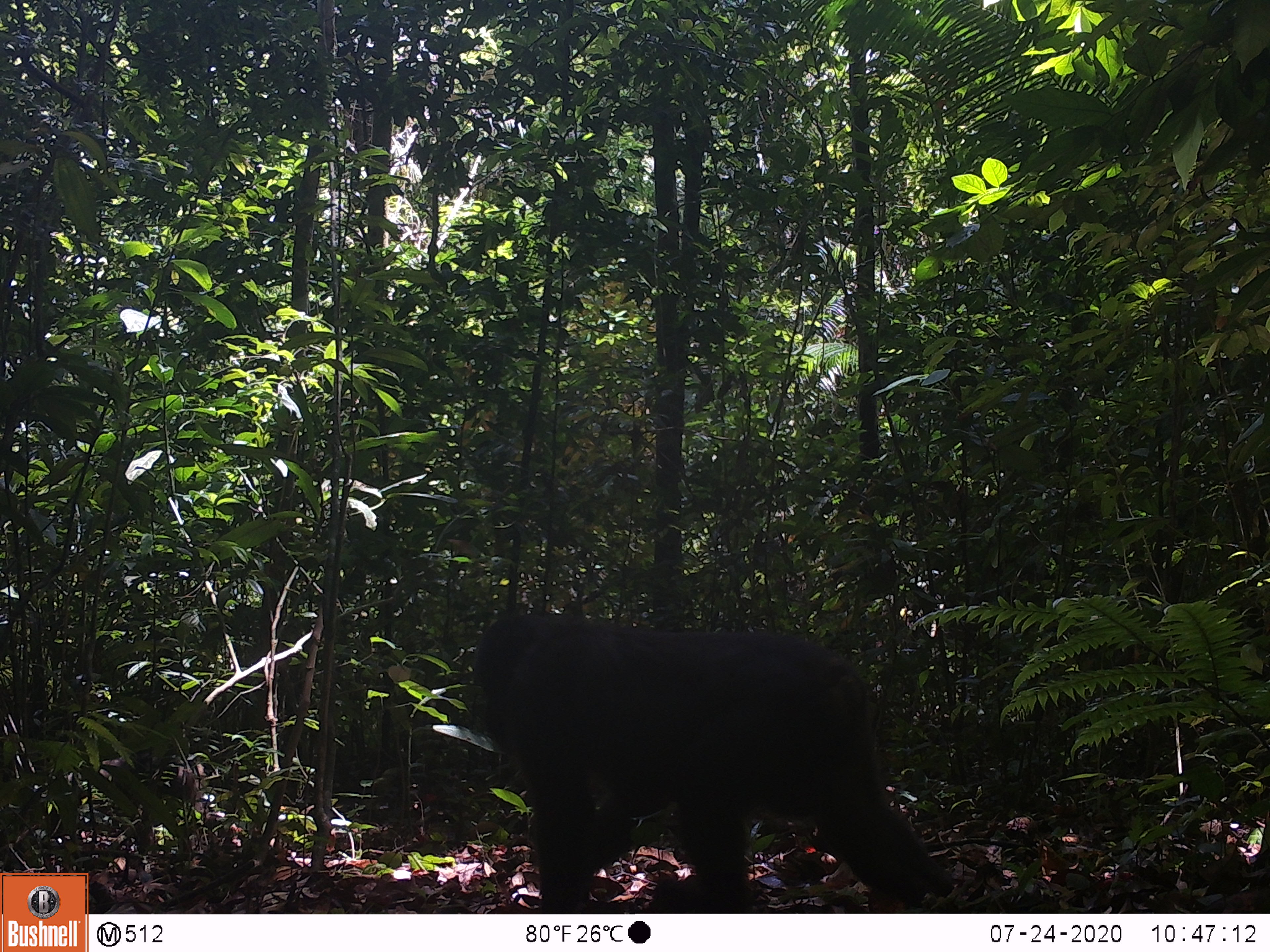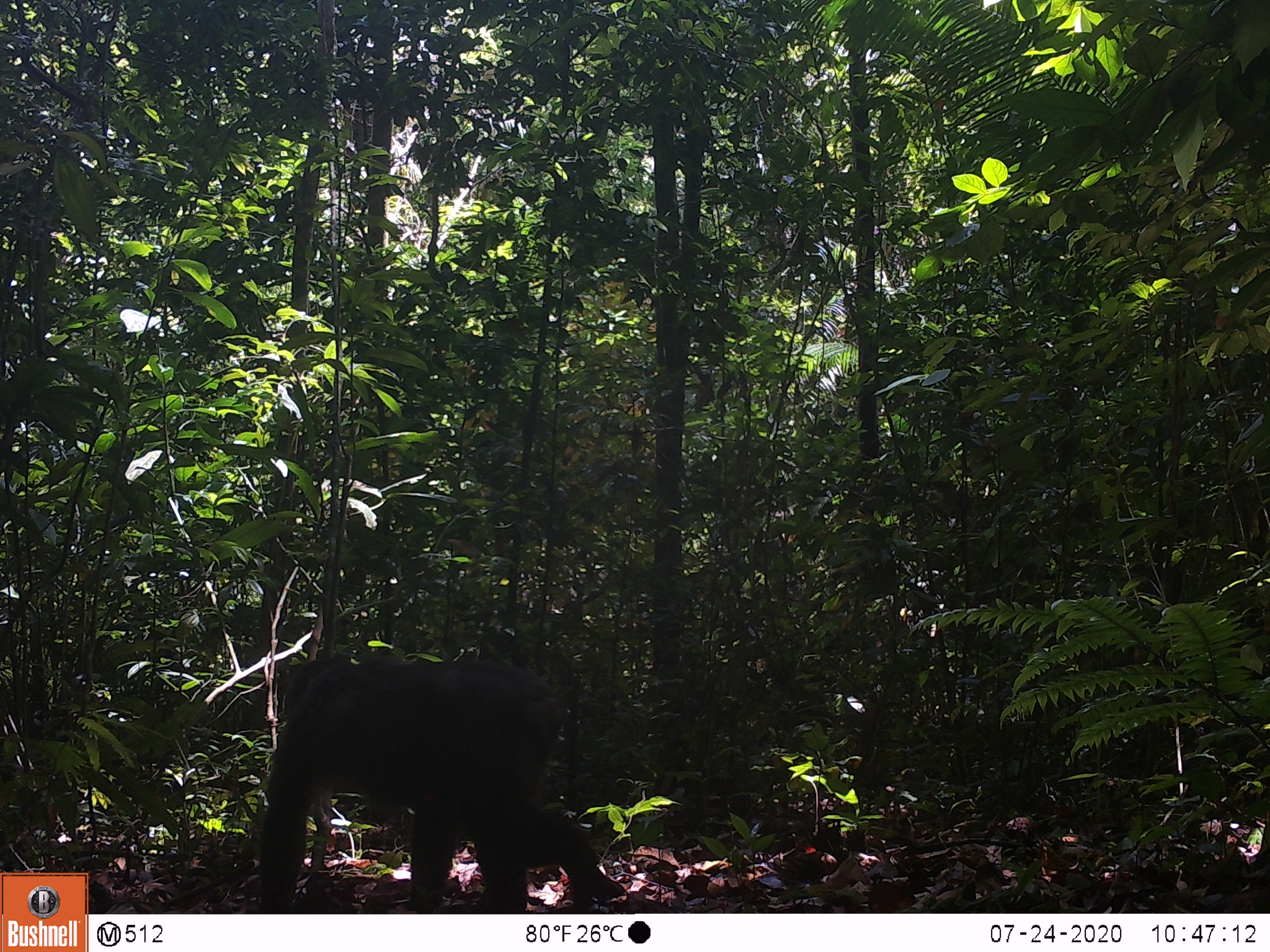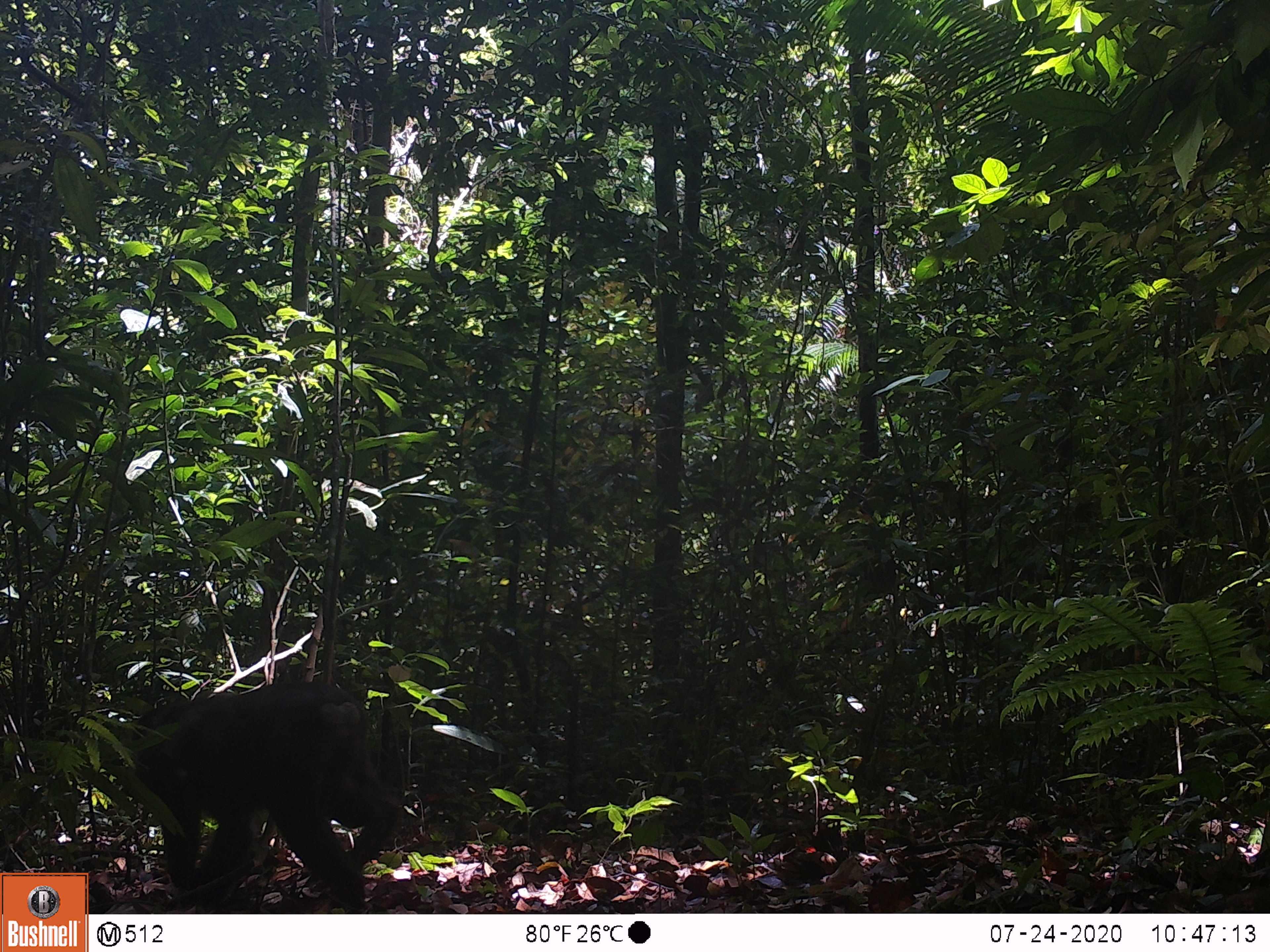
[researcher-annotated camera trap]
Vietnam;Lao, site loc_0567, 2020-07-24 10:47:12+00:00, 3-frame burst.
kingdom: Animalia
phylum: Chordata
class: Mammalia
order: Primates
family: Cercopithecidae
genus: Macaca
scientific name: Macaca arctoides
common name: stump-tailed macaque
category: stump tailed macaque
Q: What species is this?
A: Stump tailed macaque (stump-tailed macaque) (Macaca arctoides).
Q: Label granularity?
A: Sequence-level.